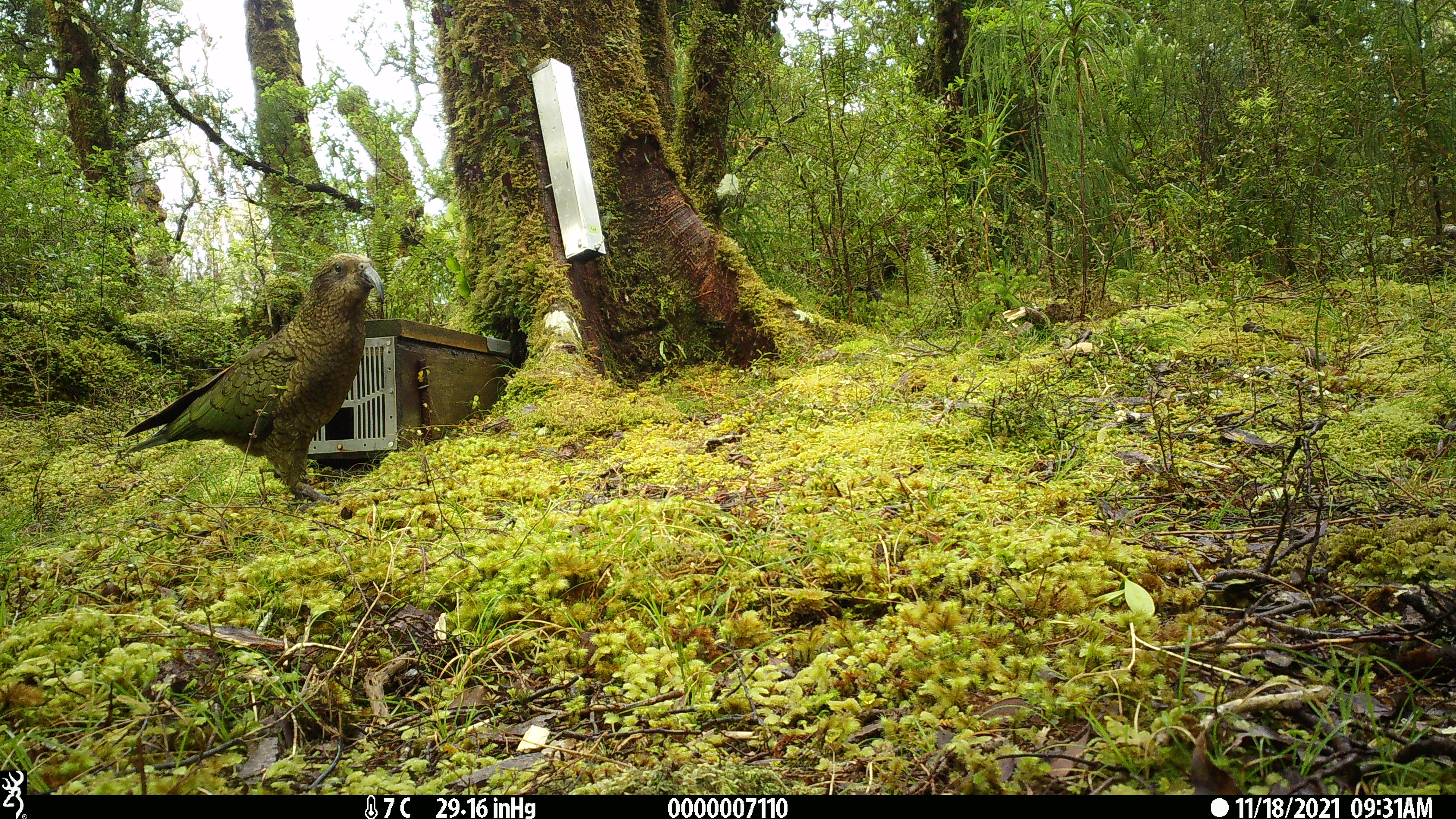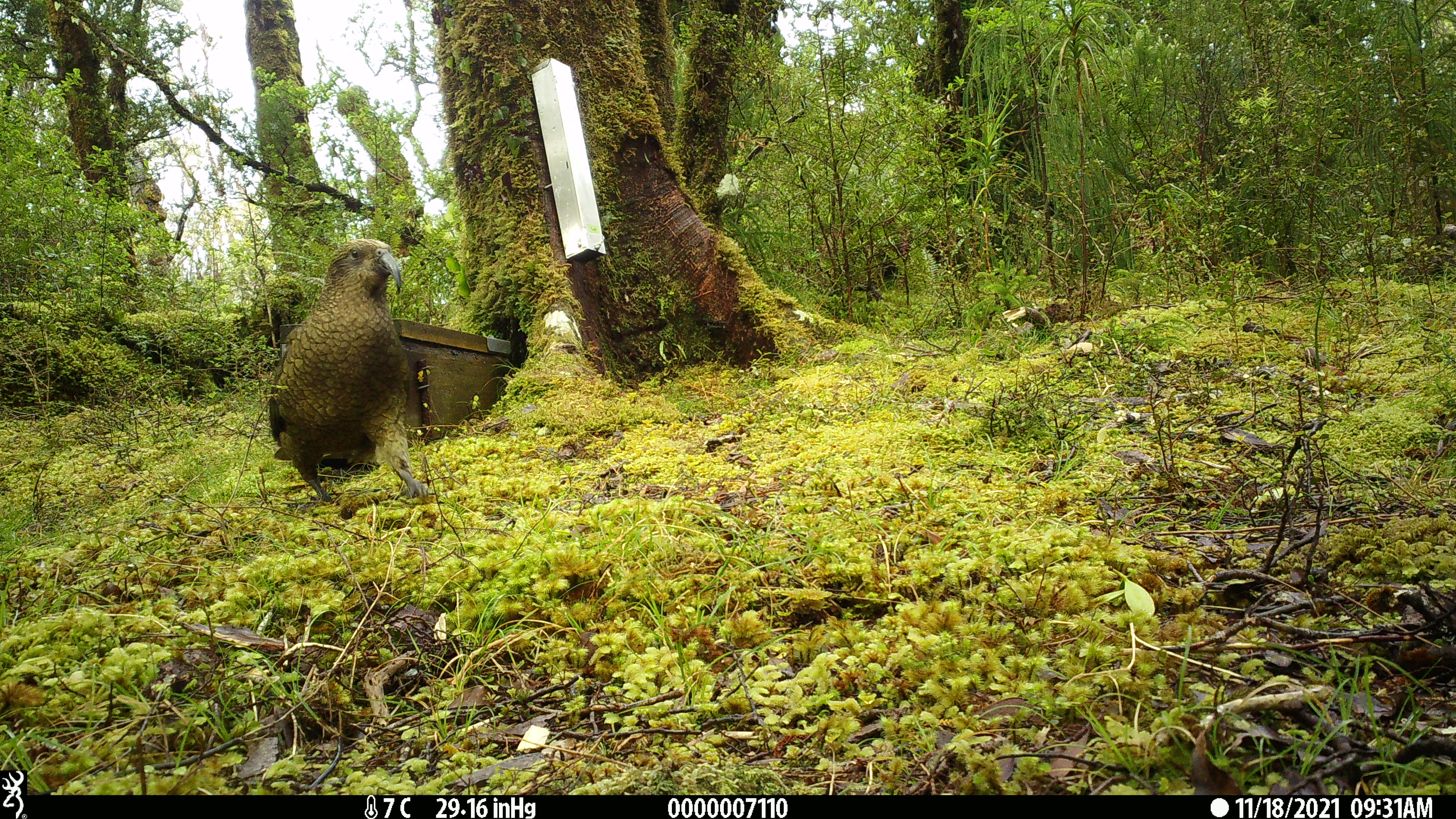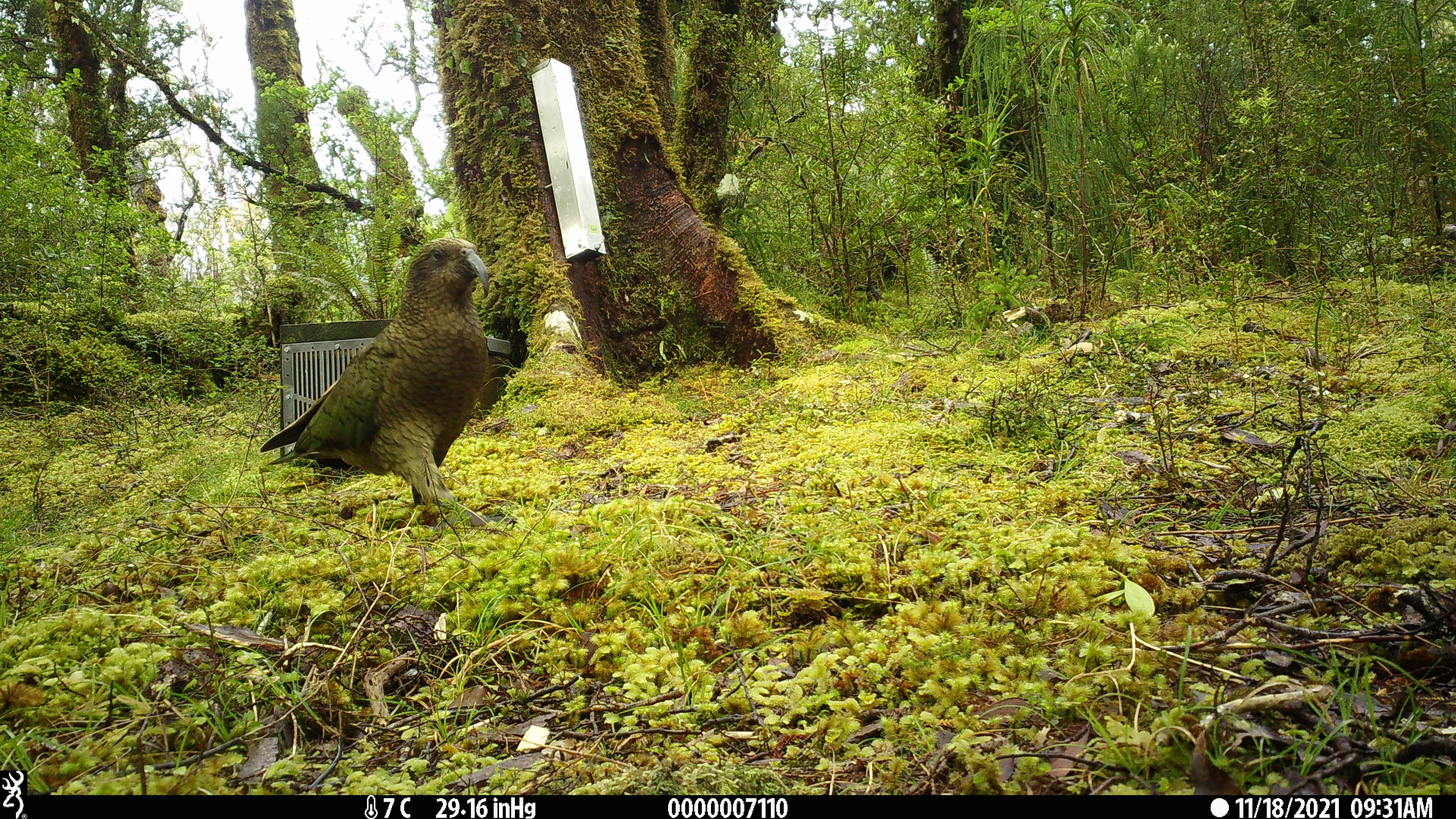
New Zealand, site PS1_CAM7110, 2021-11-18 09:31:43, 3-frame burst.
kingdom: Animalia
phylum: Chordata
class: Aves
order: Psittaciformes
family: Strigopidae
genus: Nestor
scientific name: Nestor notabilis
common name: kea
Kea (Nestor notabilis).